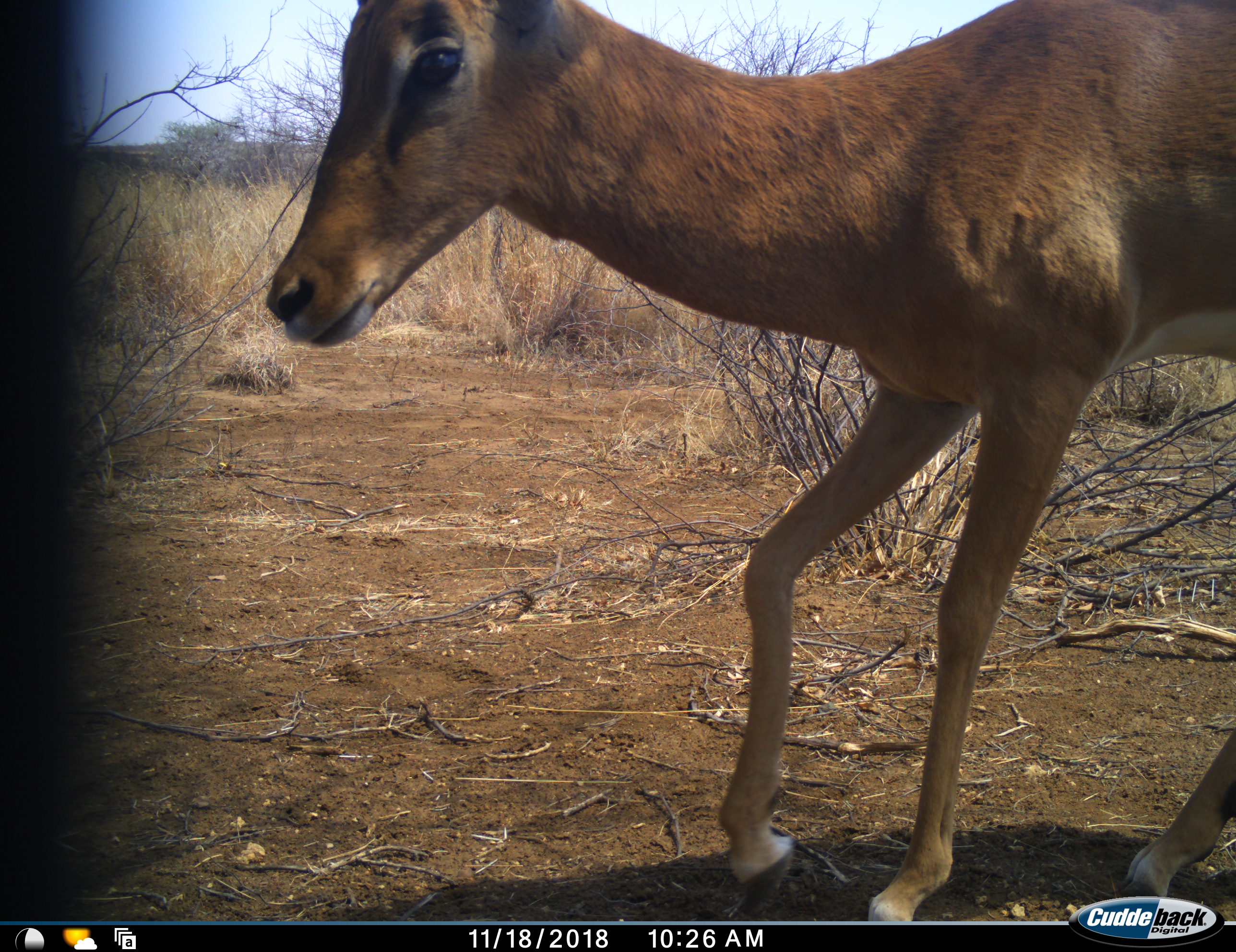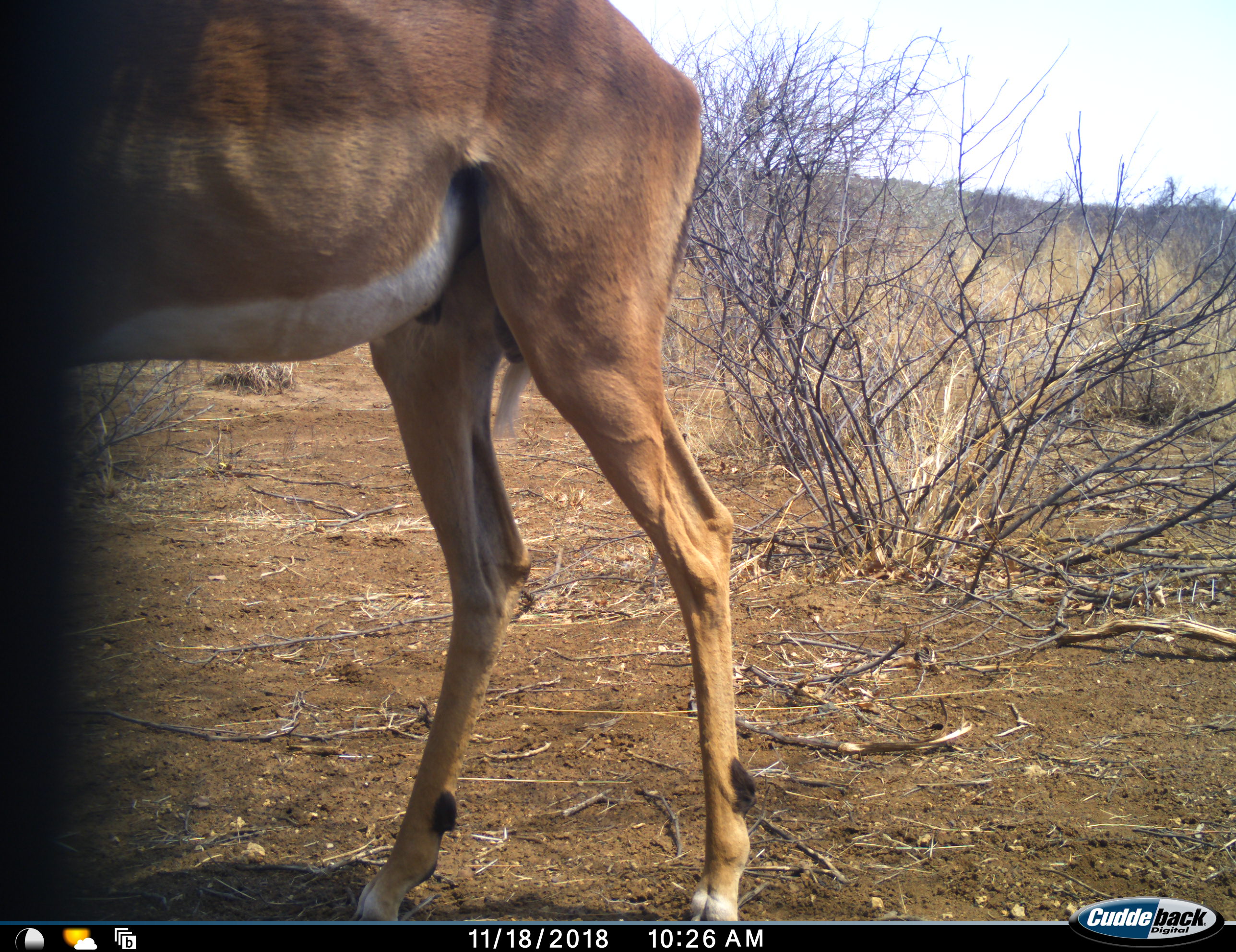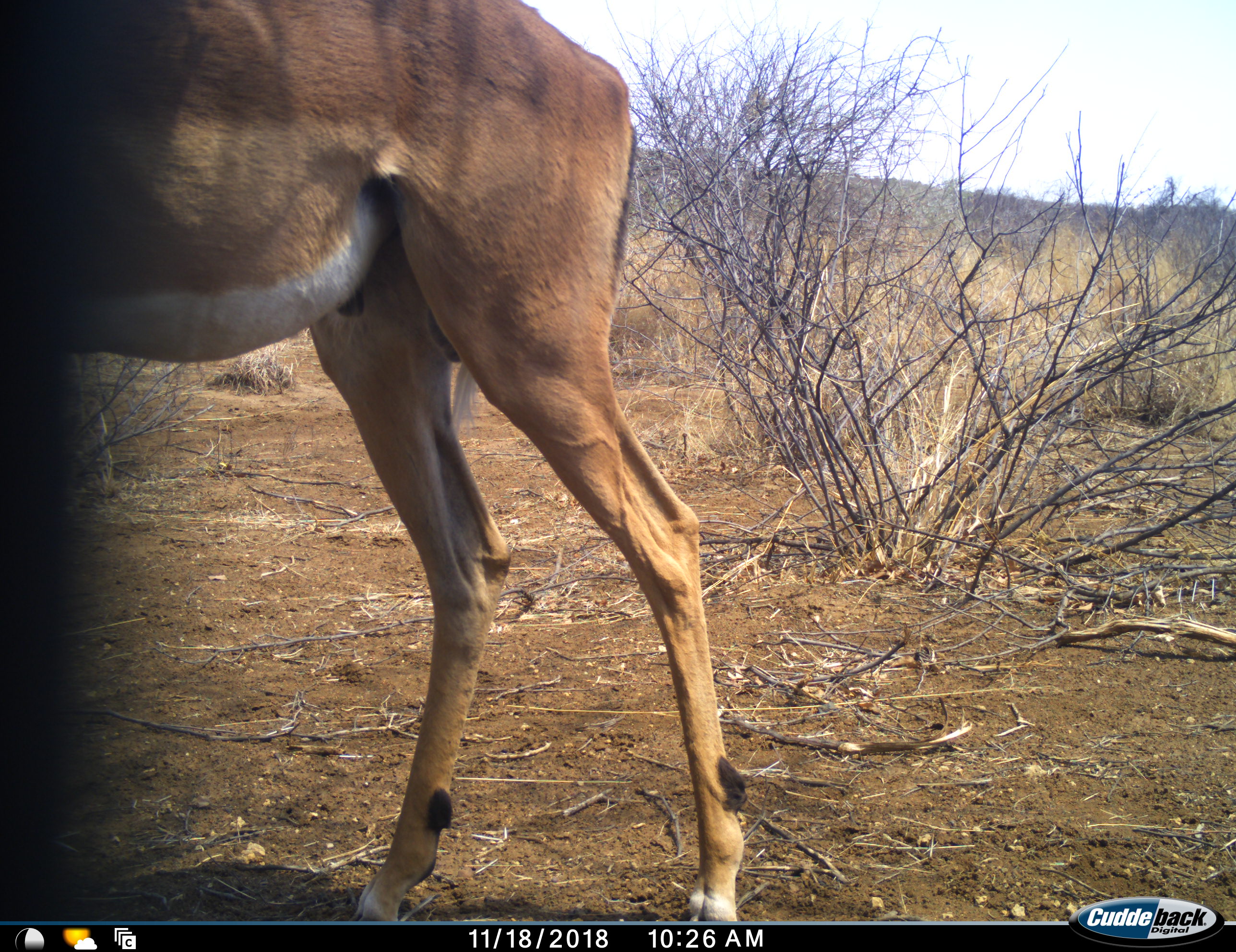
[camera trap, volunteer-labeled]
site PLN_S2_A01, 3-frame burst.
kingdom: Animalia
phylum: Chordata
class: Mammalia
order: Artiodactyla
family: Bovidae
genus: Aepyceros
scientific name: Aepyceros melampus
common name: impala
Impala (Aepyceros melampus), count 1. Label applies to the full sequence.